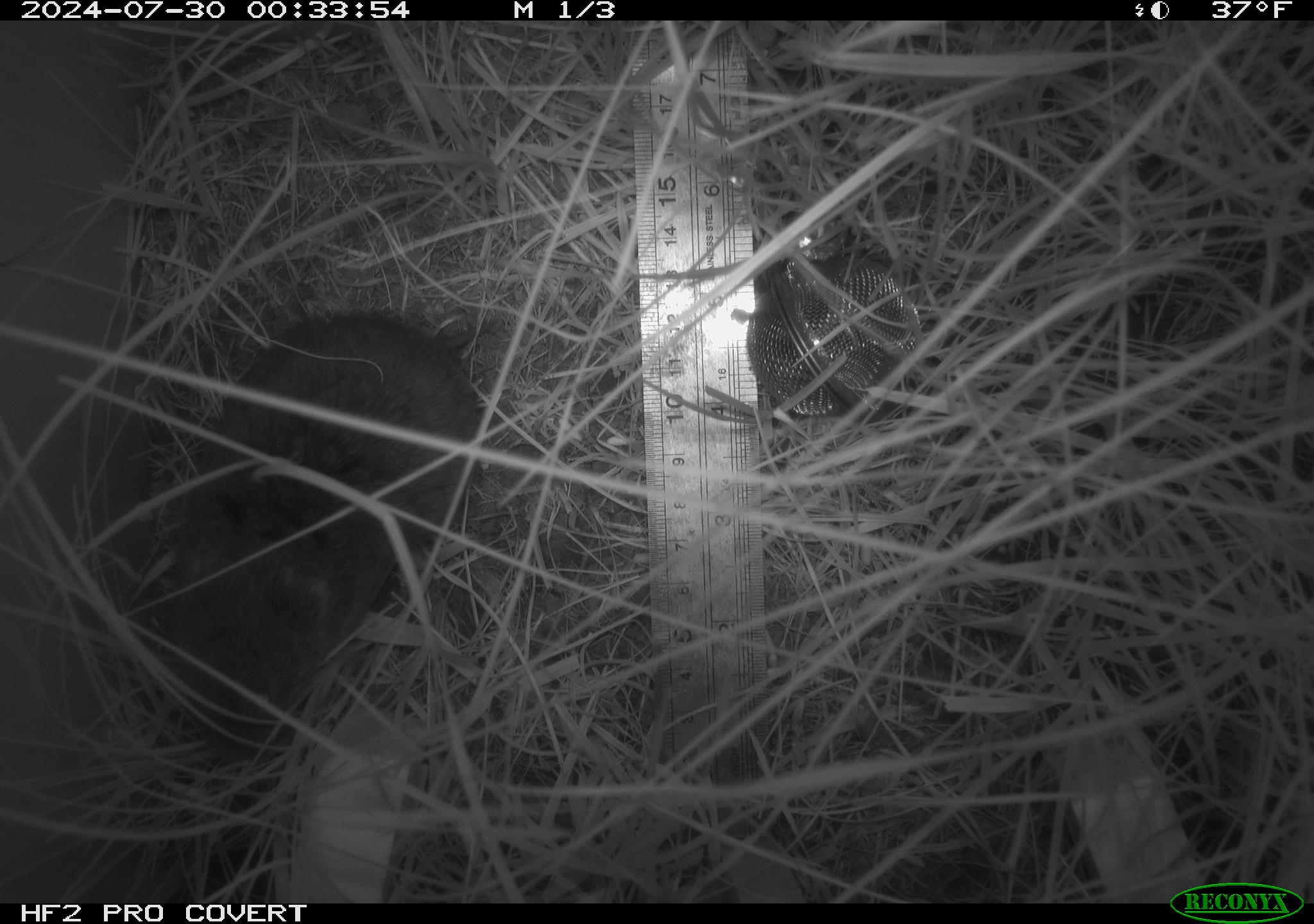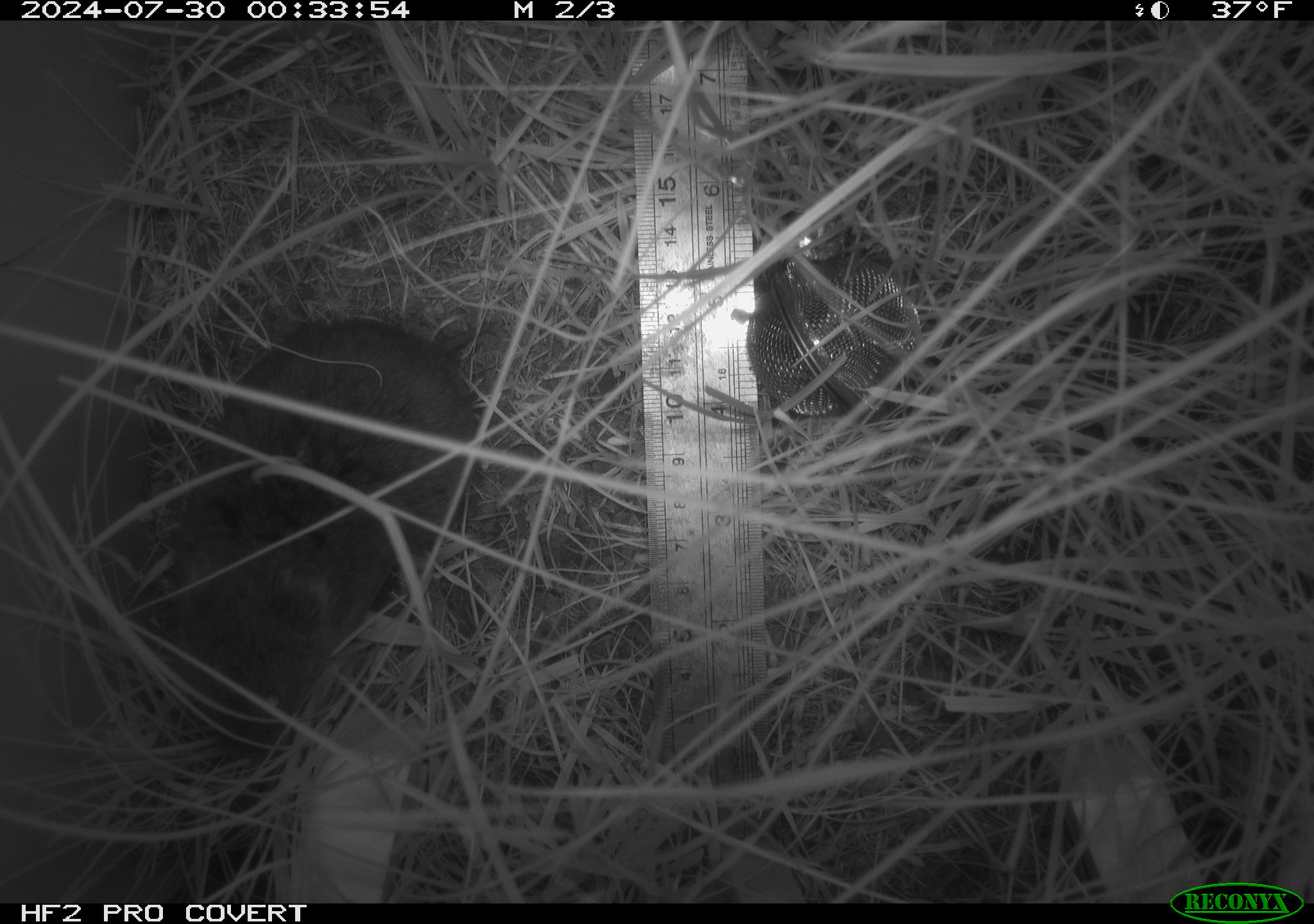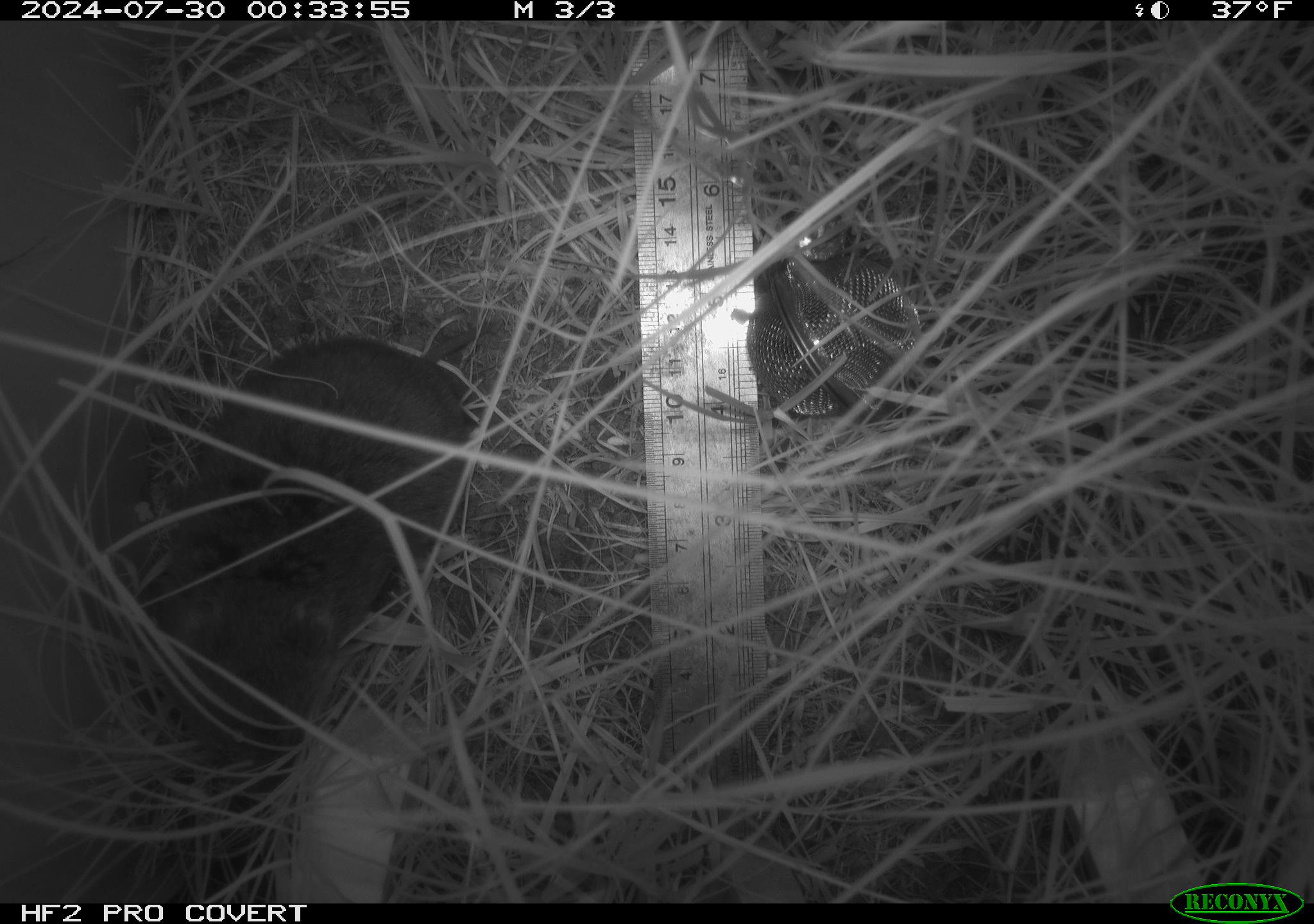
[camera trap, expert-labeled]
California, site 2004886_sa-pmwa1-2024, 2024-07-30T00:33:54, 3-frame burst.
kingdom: Animalia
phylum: Chordata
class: Mammalia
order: Rodentia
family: Cricetidae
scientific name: Arvicolinae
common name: voles, lemmings, and muskrats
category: arvicolinae subfamily